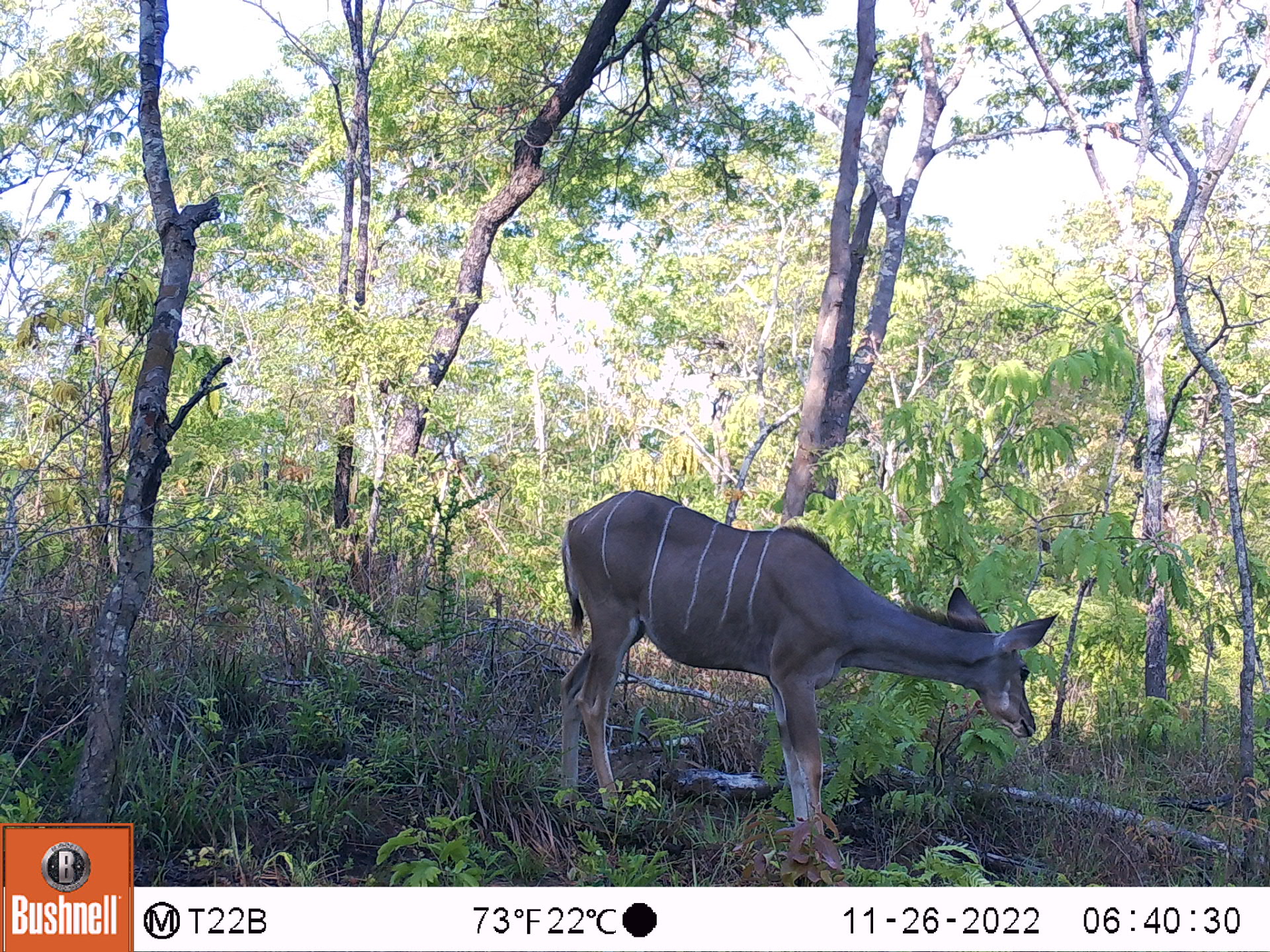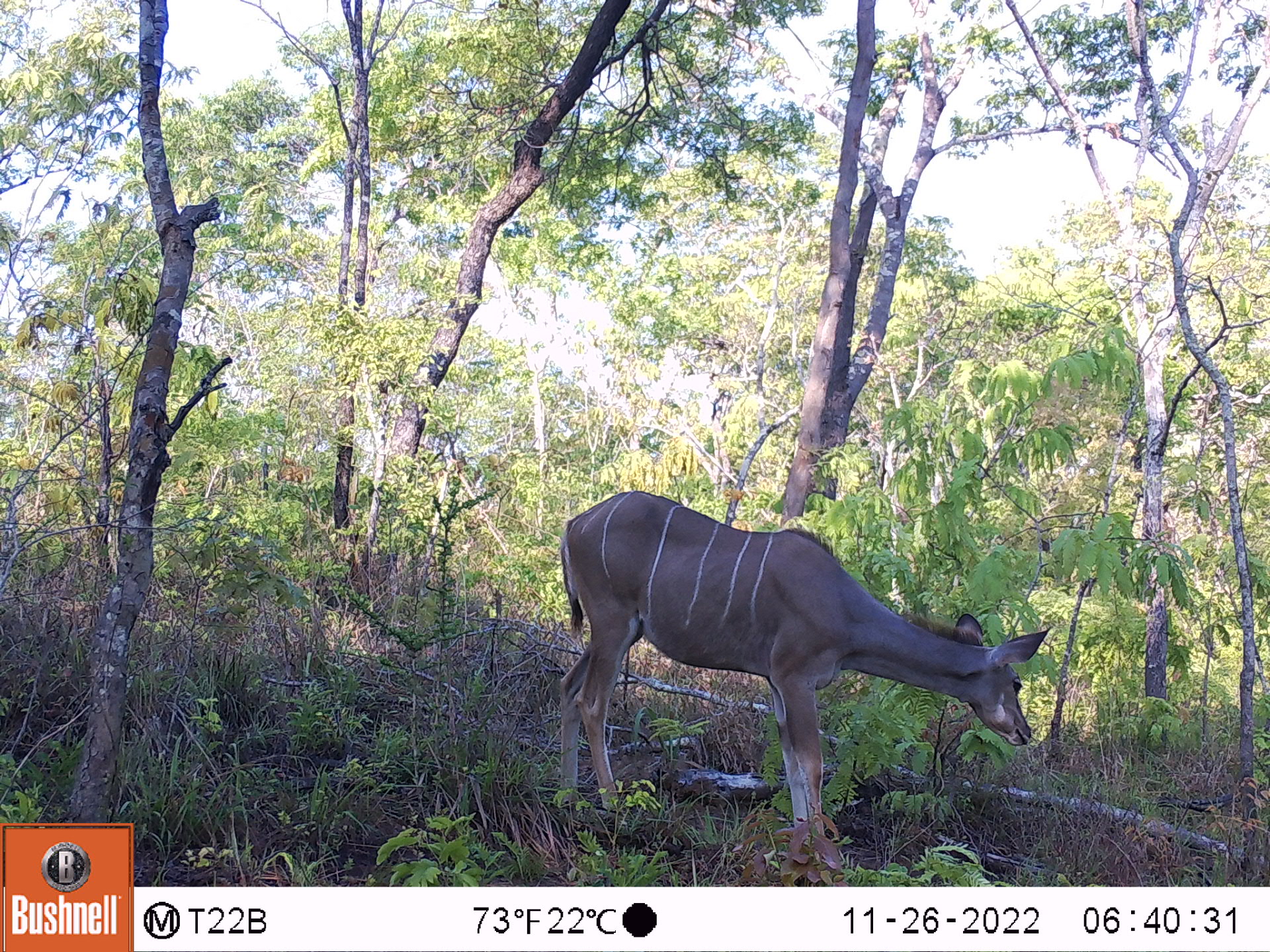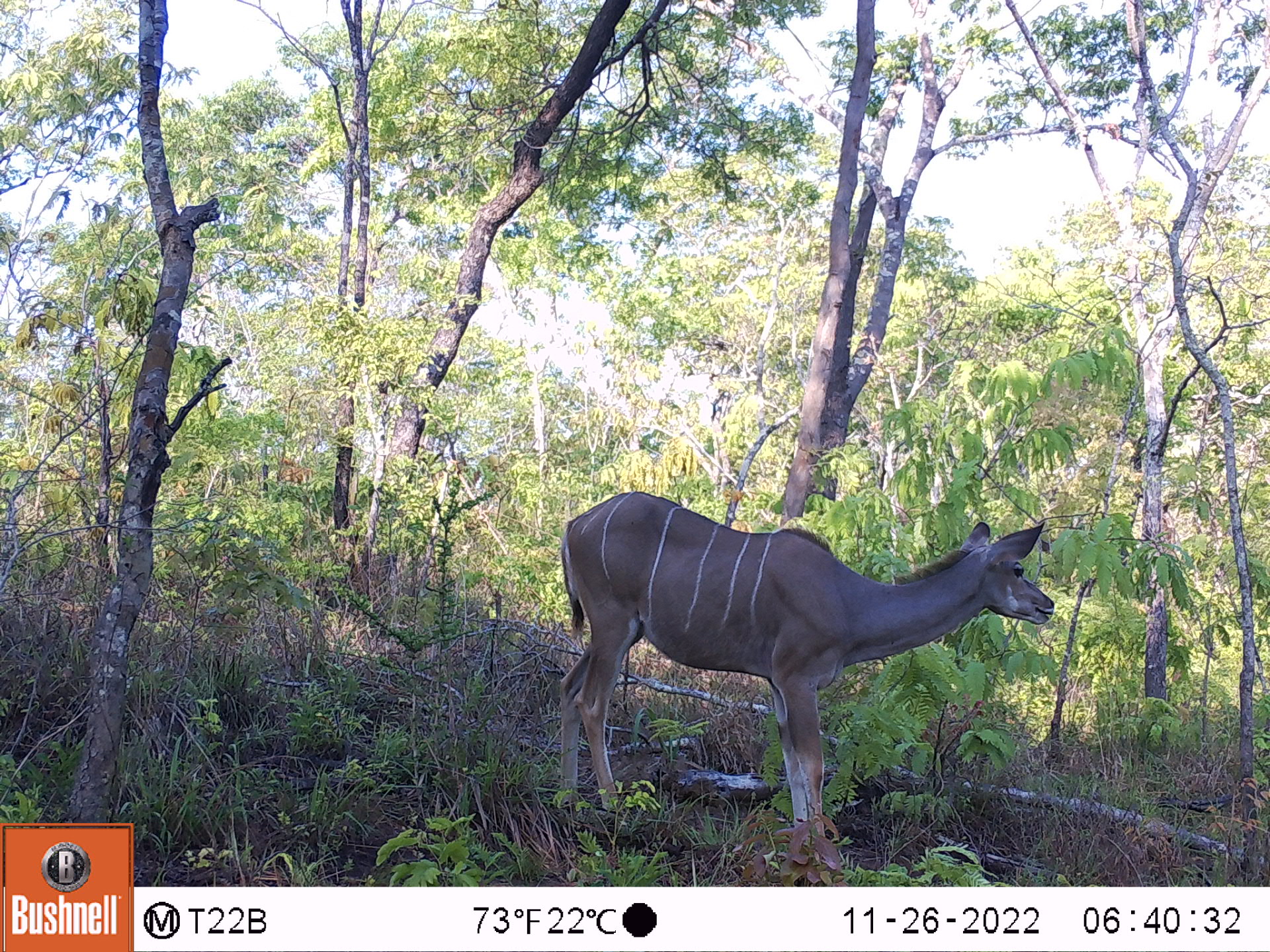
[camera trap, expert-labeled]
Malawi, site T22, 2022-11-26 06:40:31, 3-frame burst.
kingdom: Animalia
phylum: Chordata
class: Mammalia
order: Artiodactyla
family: Bovidae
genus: Tragelaphus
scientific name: Tragelaphus strepsiceros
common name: greater kudu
Greater kudu (Tragelaphus strepsiceros), count 1.